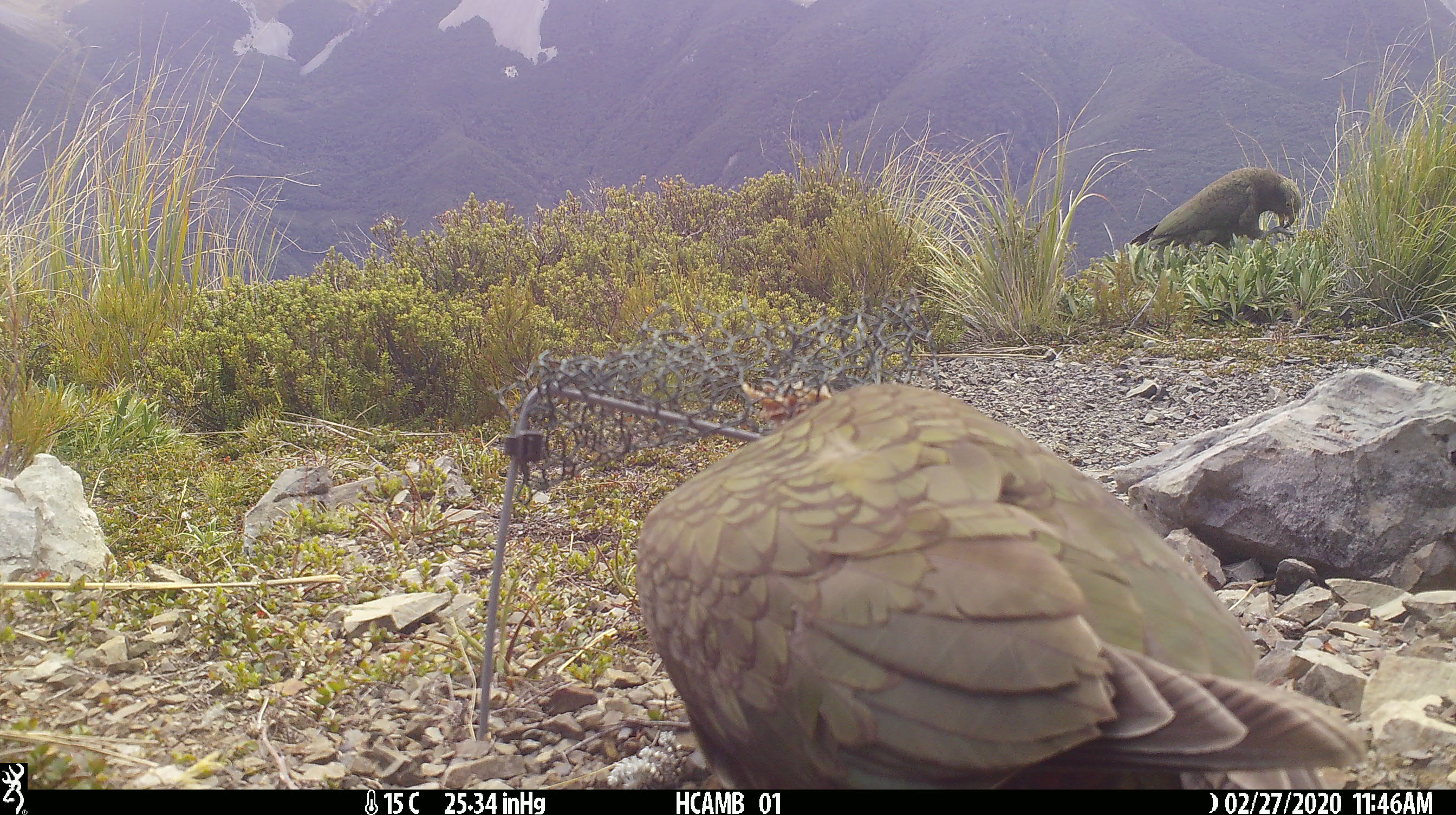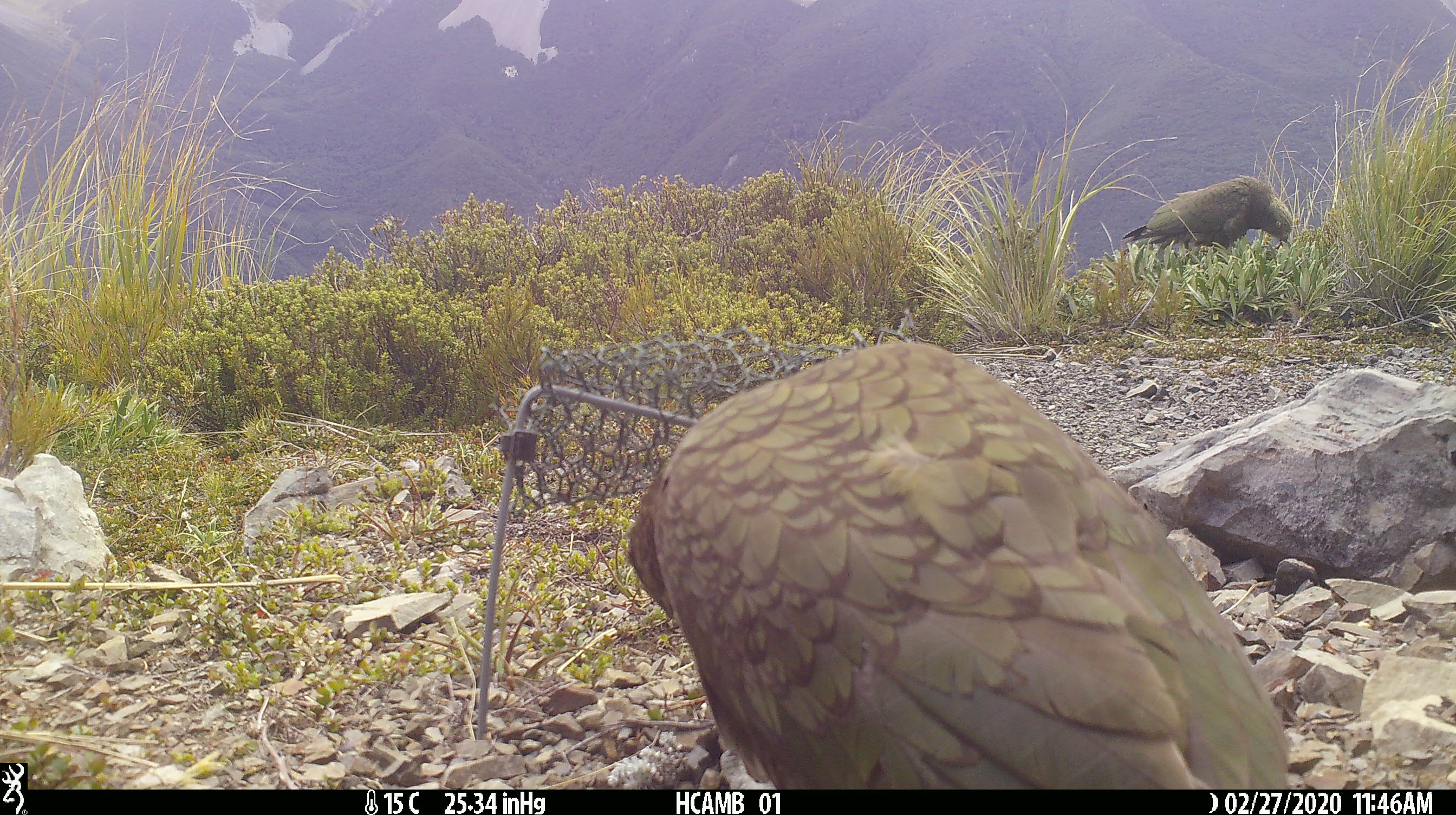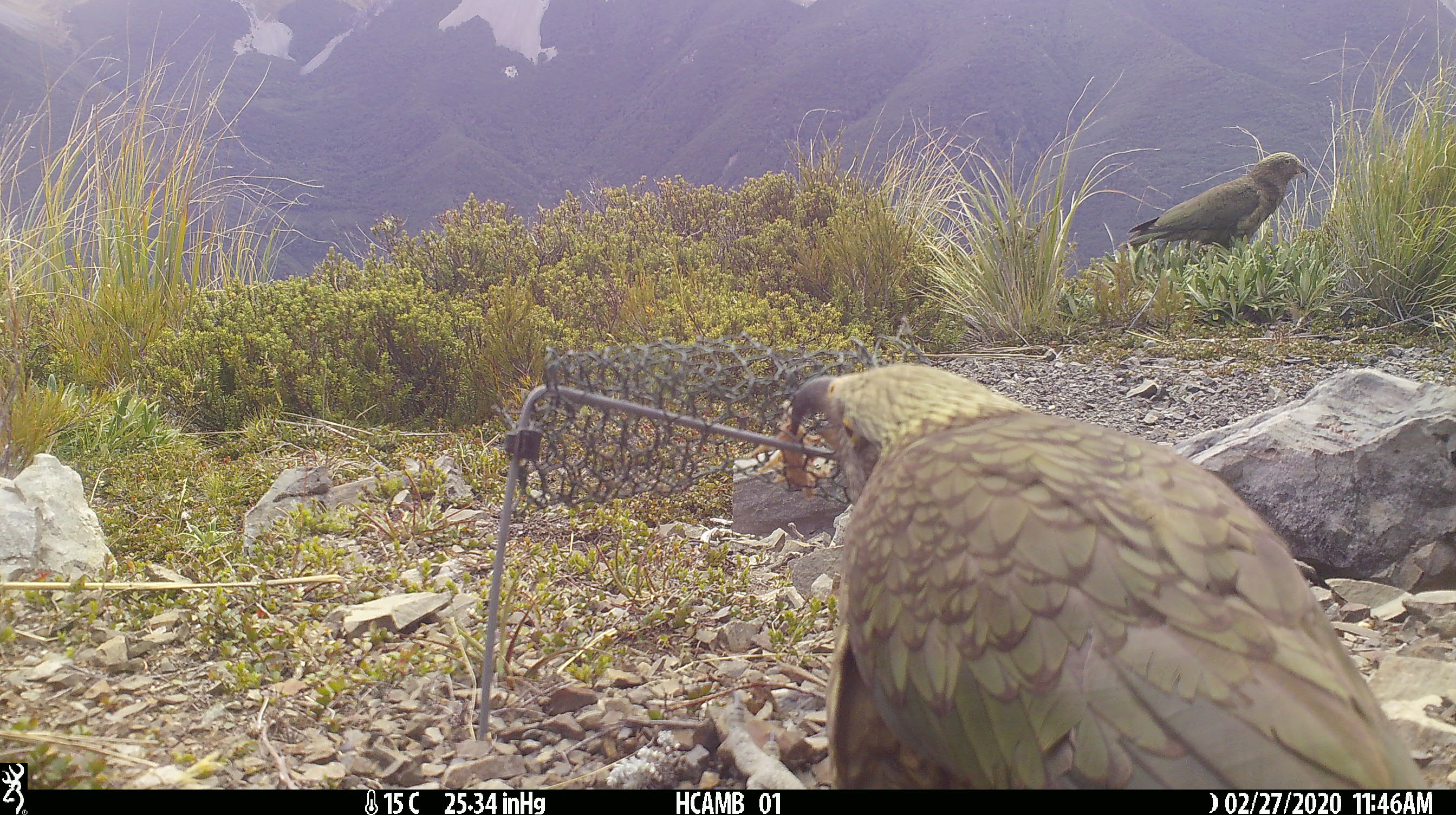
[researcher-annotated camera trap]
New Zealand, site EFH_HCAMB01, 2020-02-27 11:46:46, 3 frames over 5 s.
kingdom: Animalia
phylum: Chordata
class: Aves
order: Psittaciformes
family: Strigopidae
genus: Nestor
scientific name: Nestor notabilis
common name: kea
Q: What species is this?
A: Kea (Nestor notabilis).